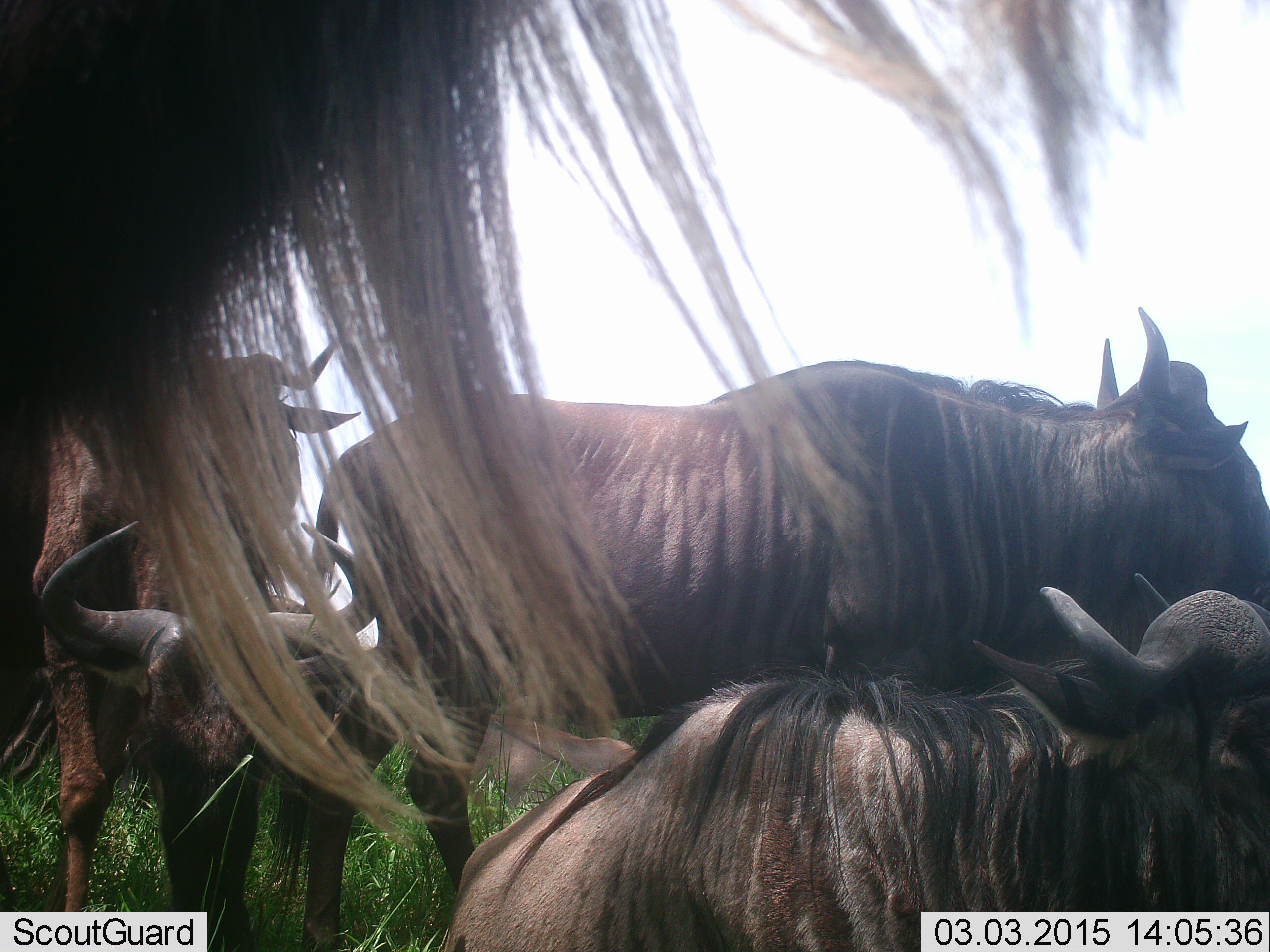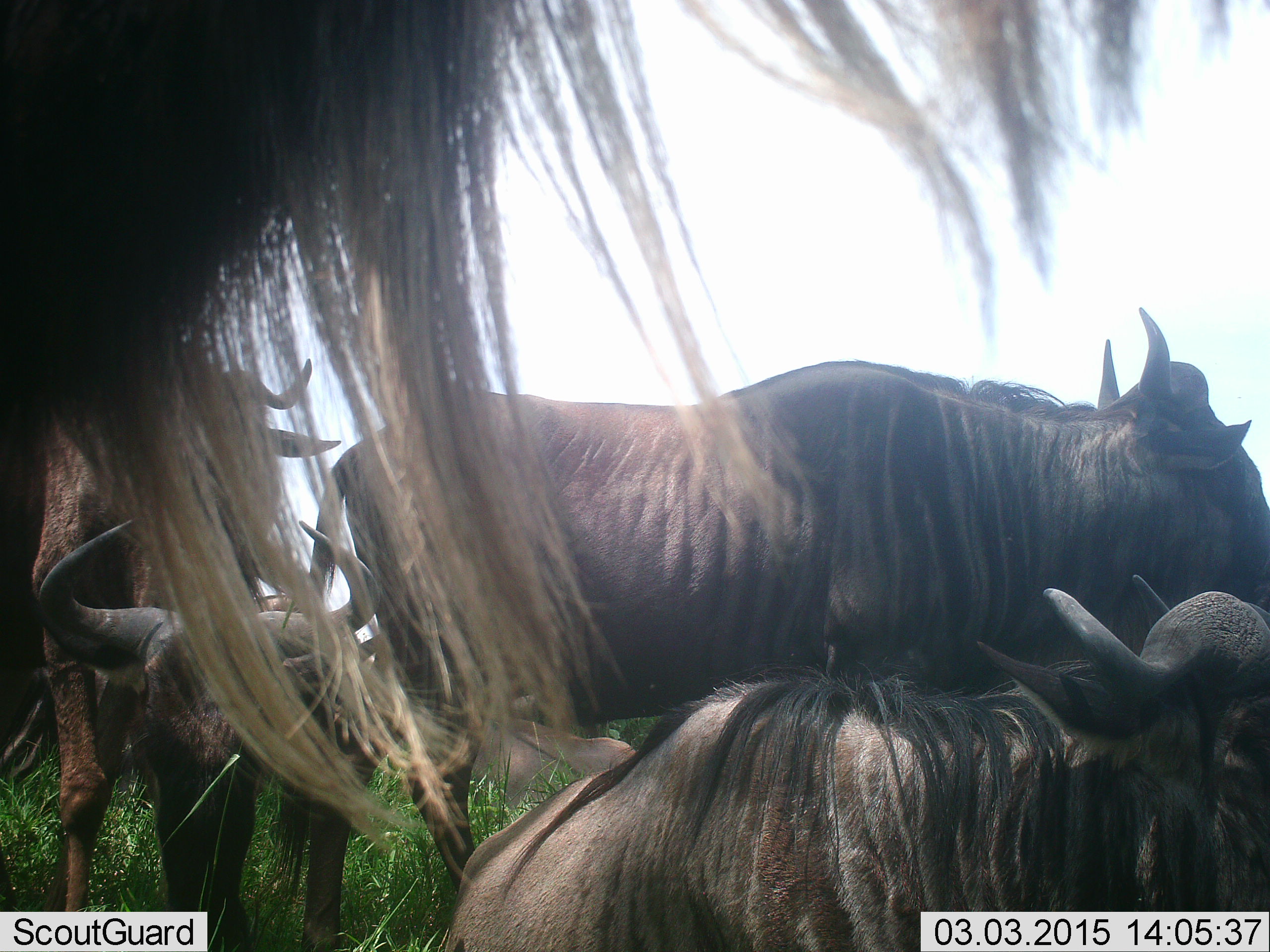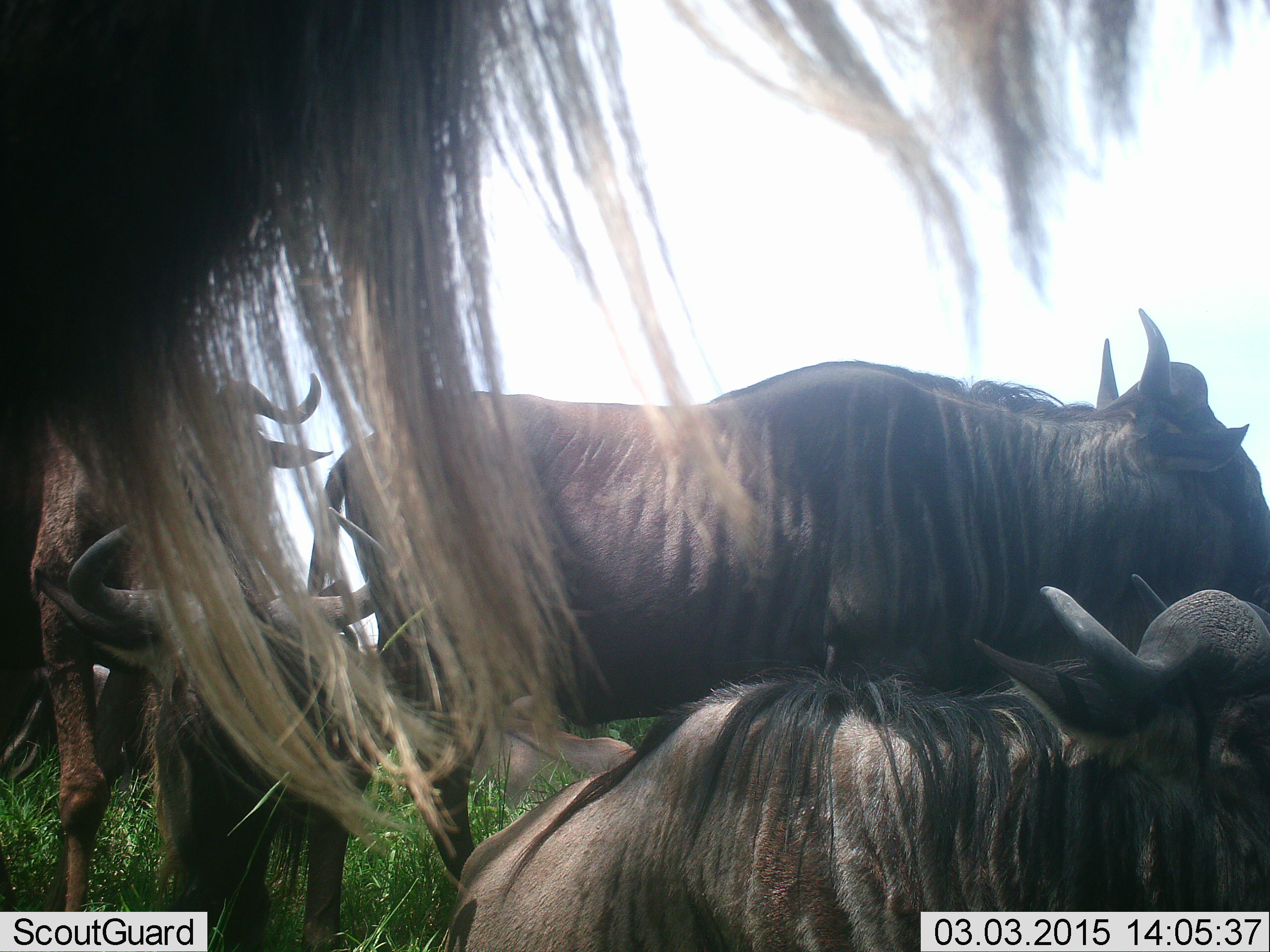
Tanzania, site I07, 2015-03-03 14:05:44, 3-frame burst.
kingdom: Animalia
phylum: Chordata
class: Mammalia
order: Artiodactyla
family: Bovidae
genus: Connochaetes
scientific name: Connochaetes taurinus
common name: blue wildebeest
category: wildebeest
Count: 5.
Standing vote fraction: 70%.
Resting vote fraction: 100%.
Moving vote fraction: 0%.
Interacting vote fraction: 0%.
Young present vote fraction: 0%.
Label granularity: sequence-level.